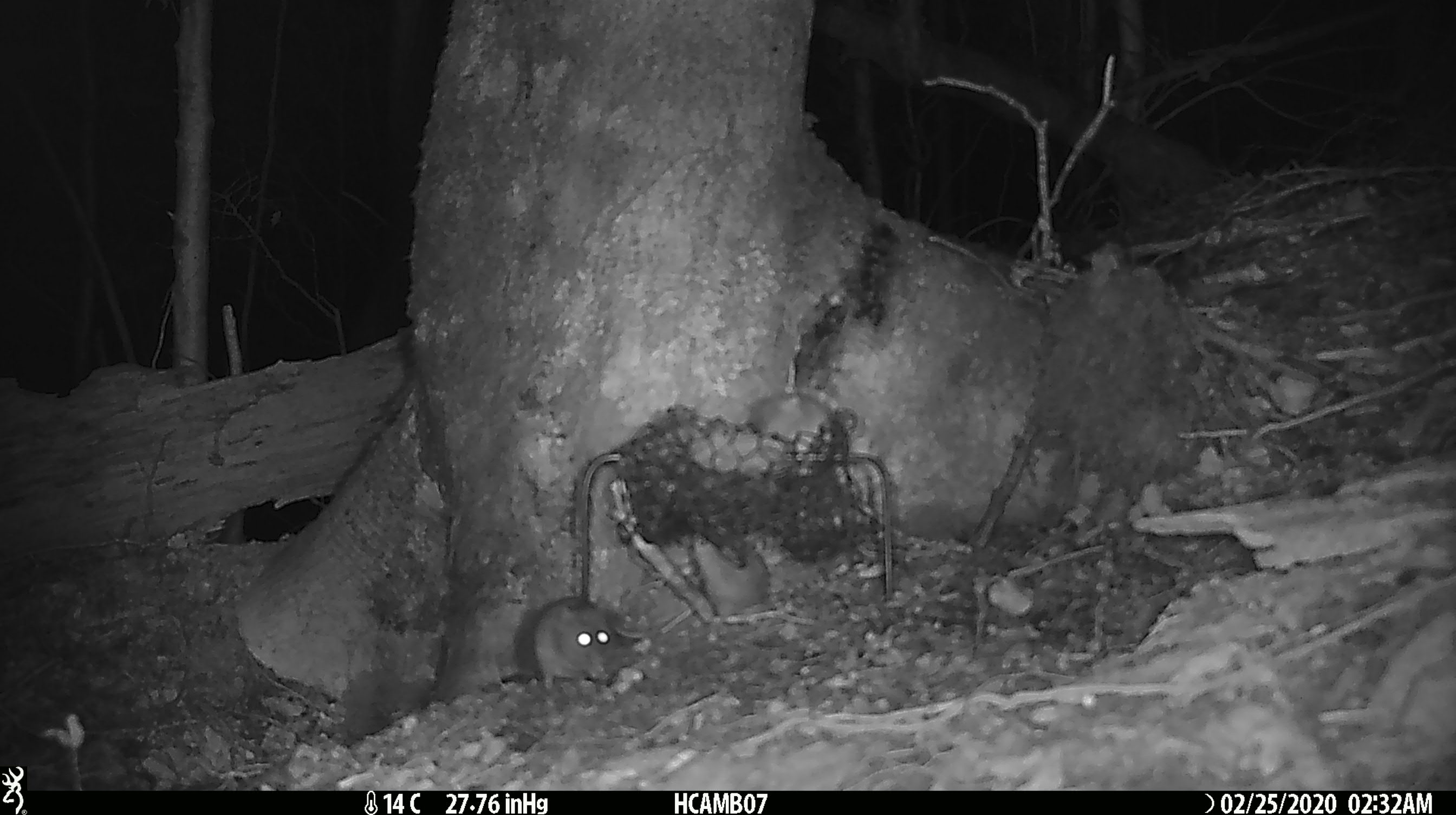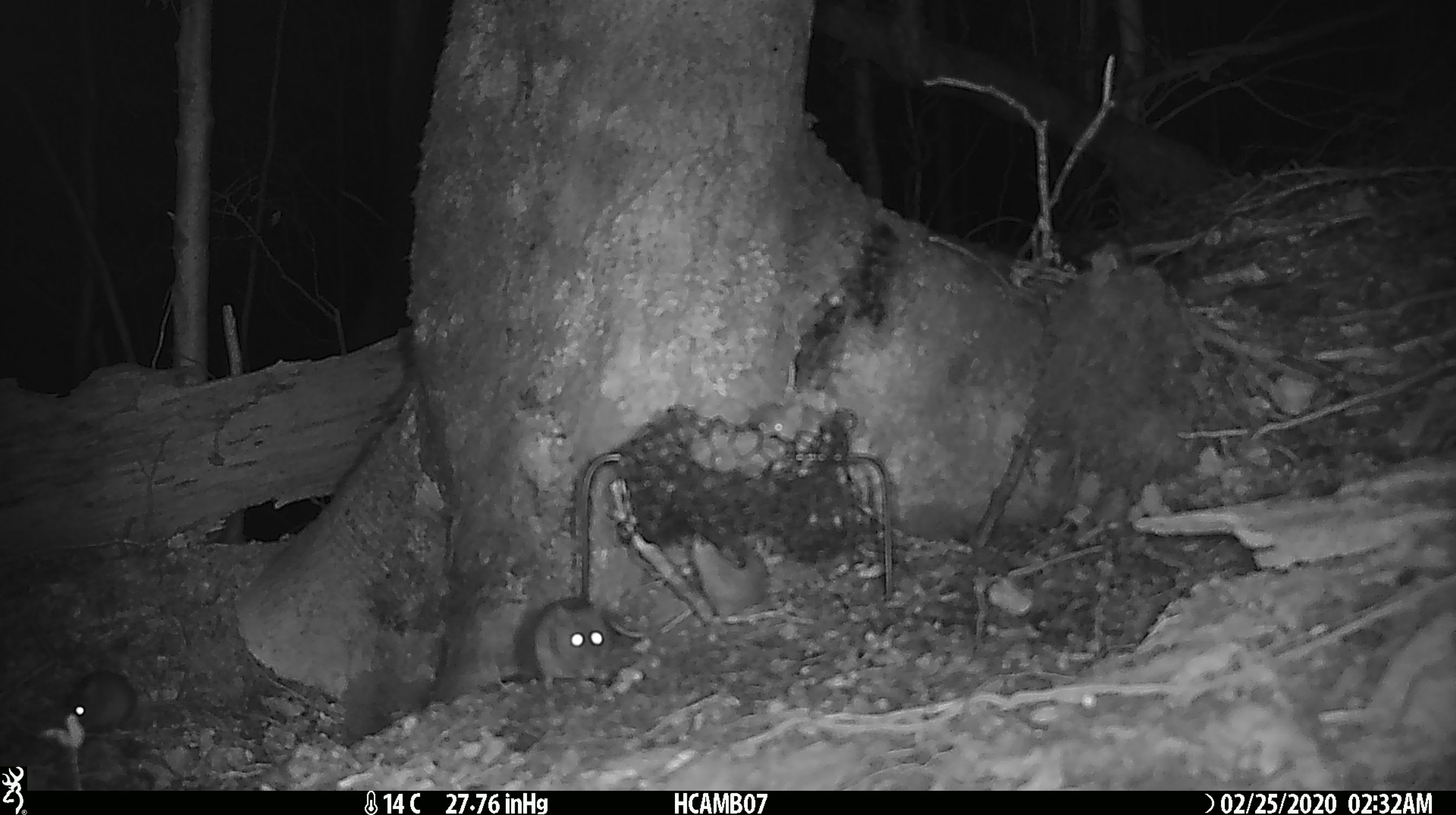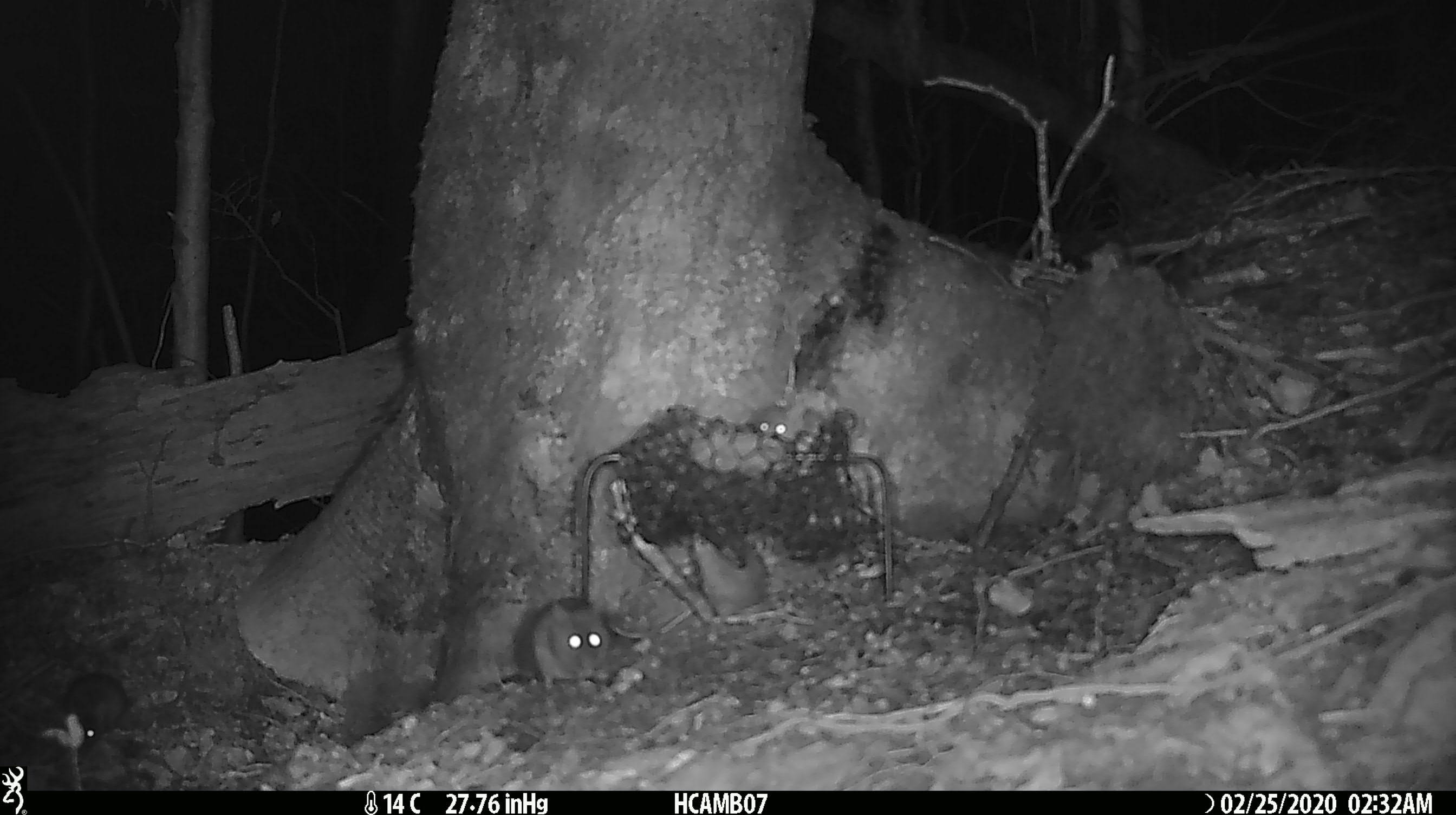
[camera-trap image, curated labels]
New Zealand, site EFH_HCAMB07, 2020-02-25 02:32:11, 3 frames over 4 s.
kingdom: Animalia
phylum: Chordata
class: Mammalia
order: Rodentia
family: Muridae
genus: Mus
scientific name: Mus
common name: mouse